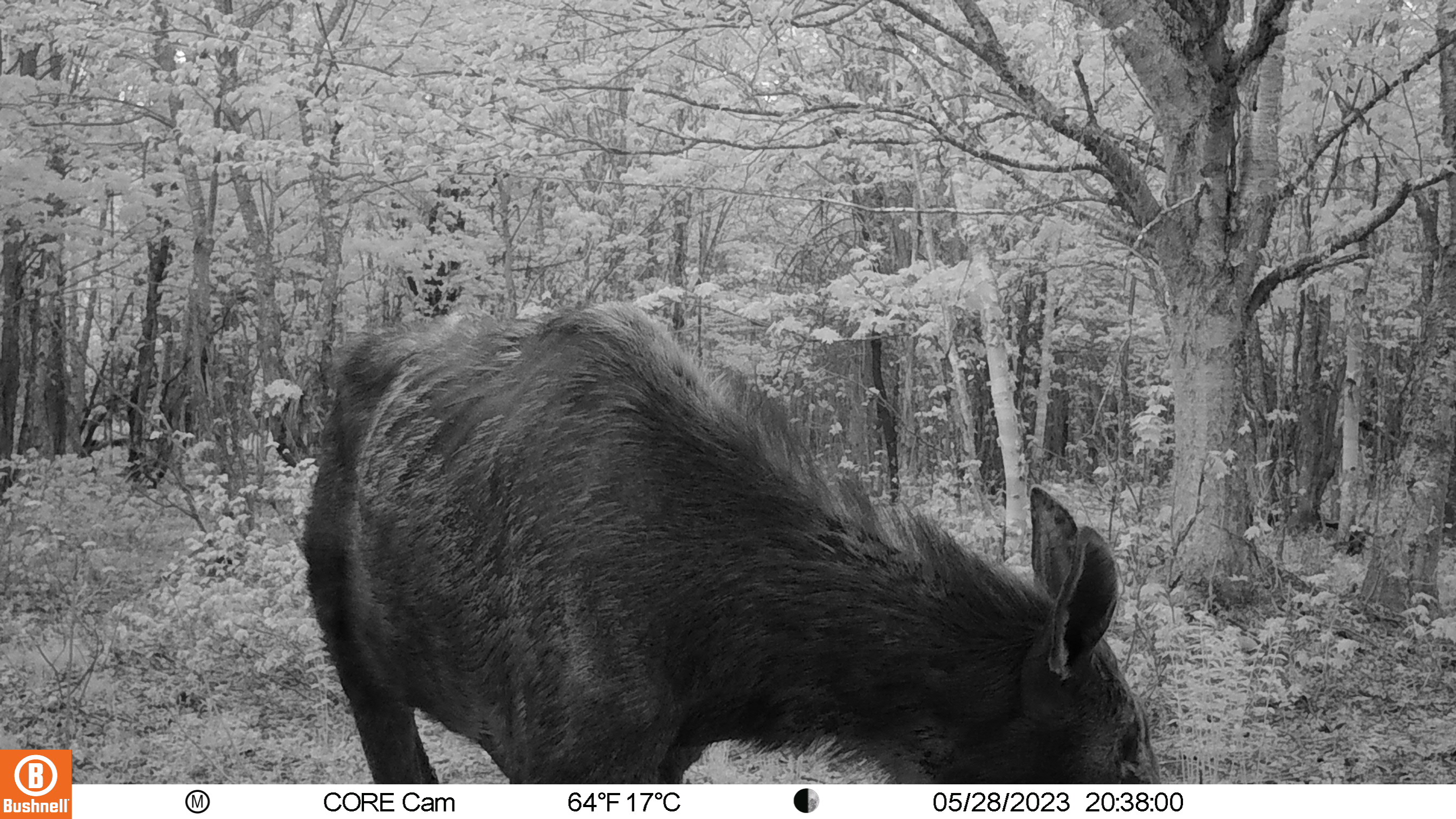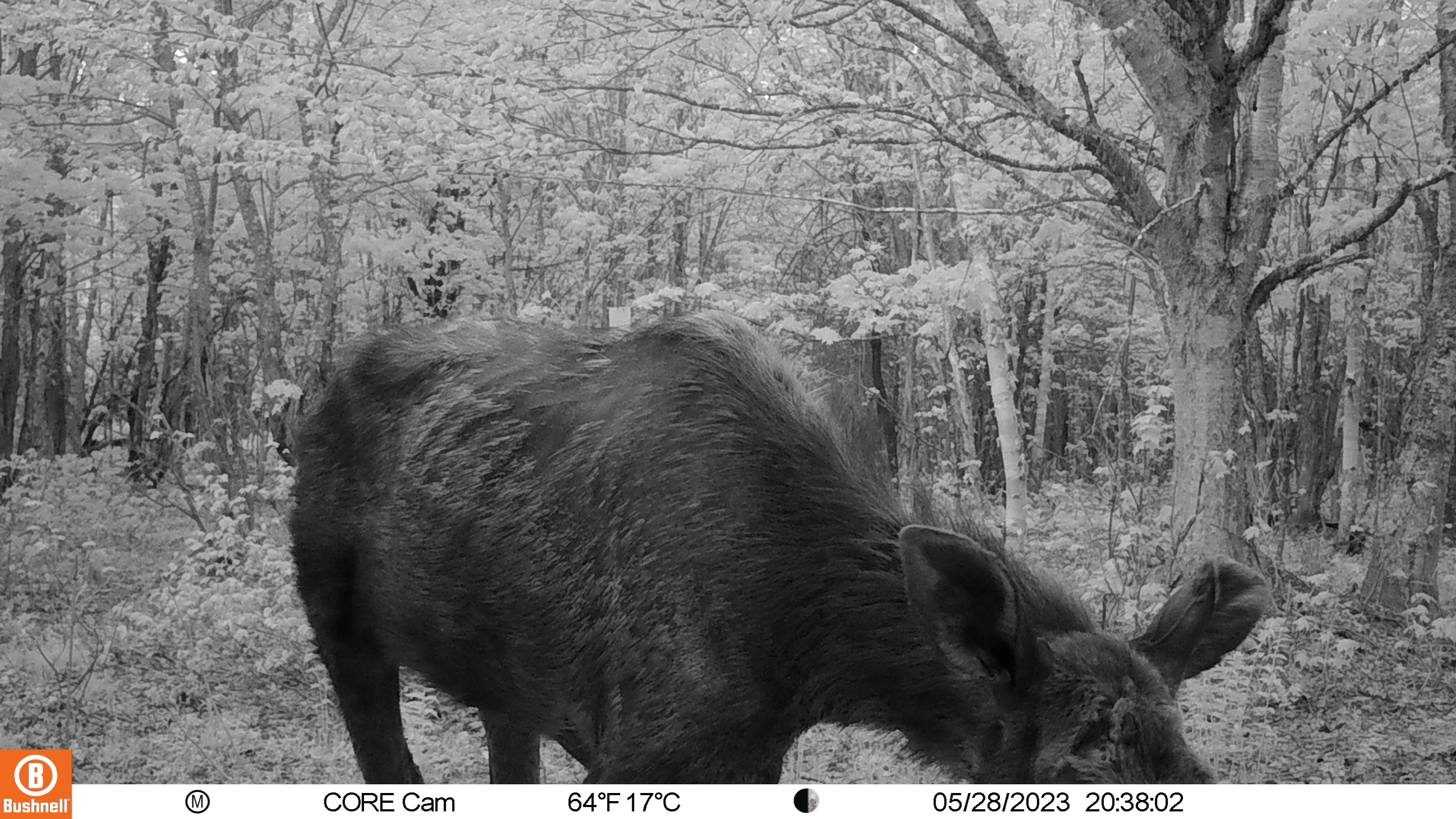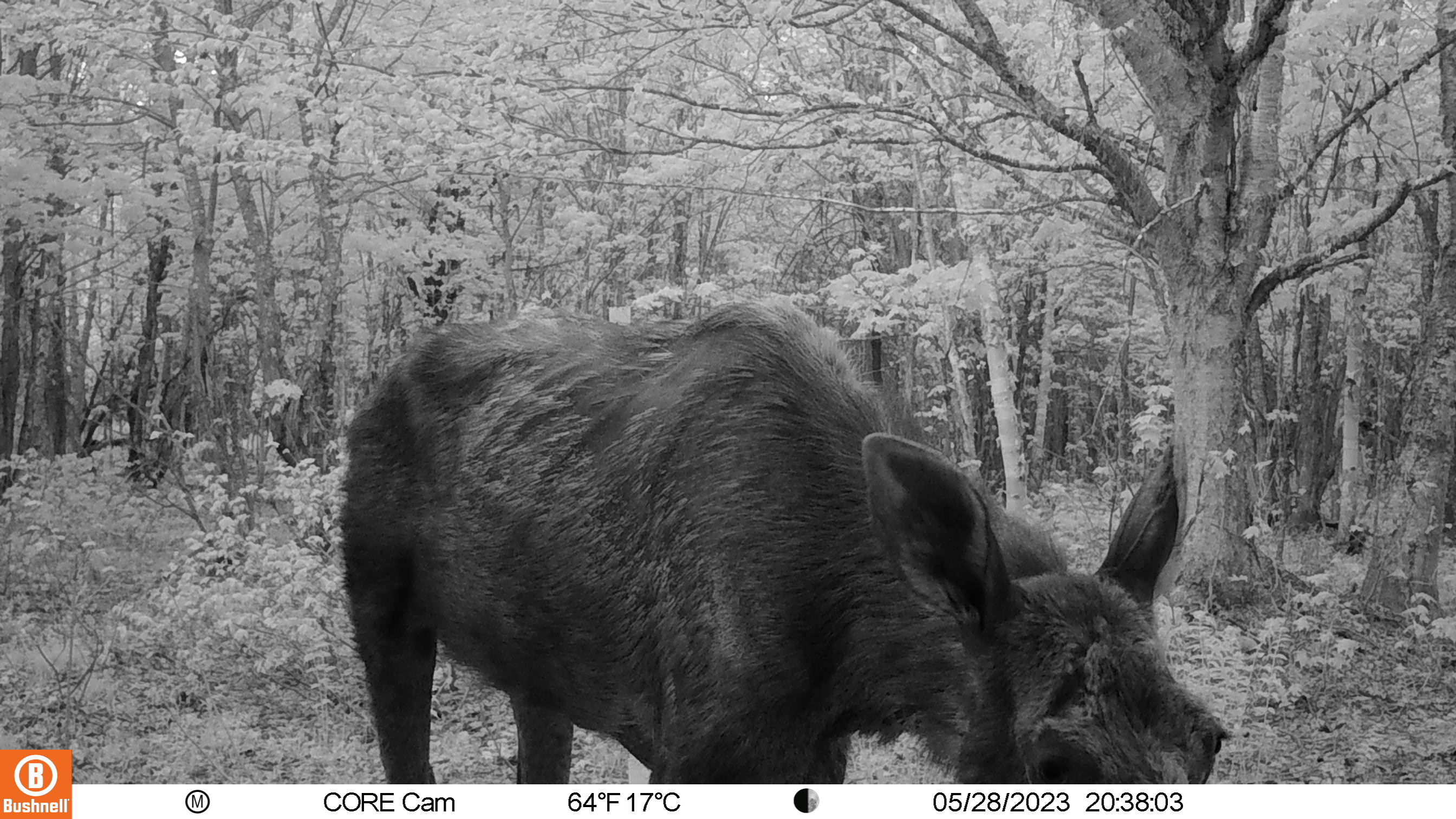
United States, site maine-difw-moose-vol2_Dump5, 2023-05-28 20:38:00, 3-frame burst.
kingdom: Animalia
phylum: Chordata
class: Mammalia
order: Artiodactyla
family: Cervidae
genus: Alces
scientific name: Alces alces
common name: moose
Moose (Alces alces).